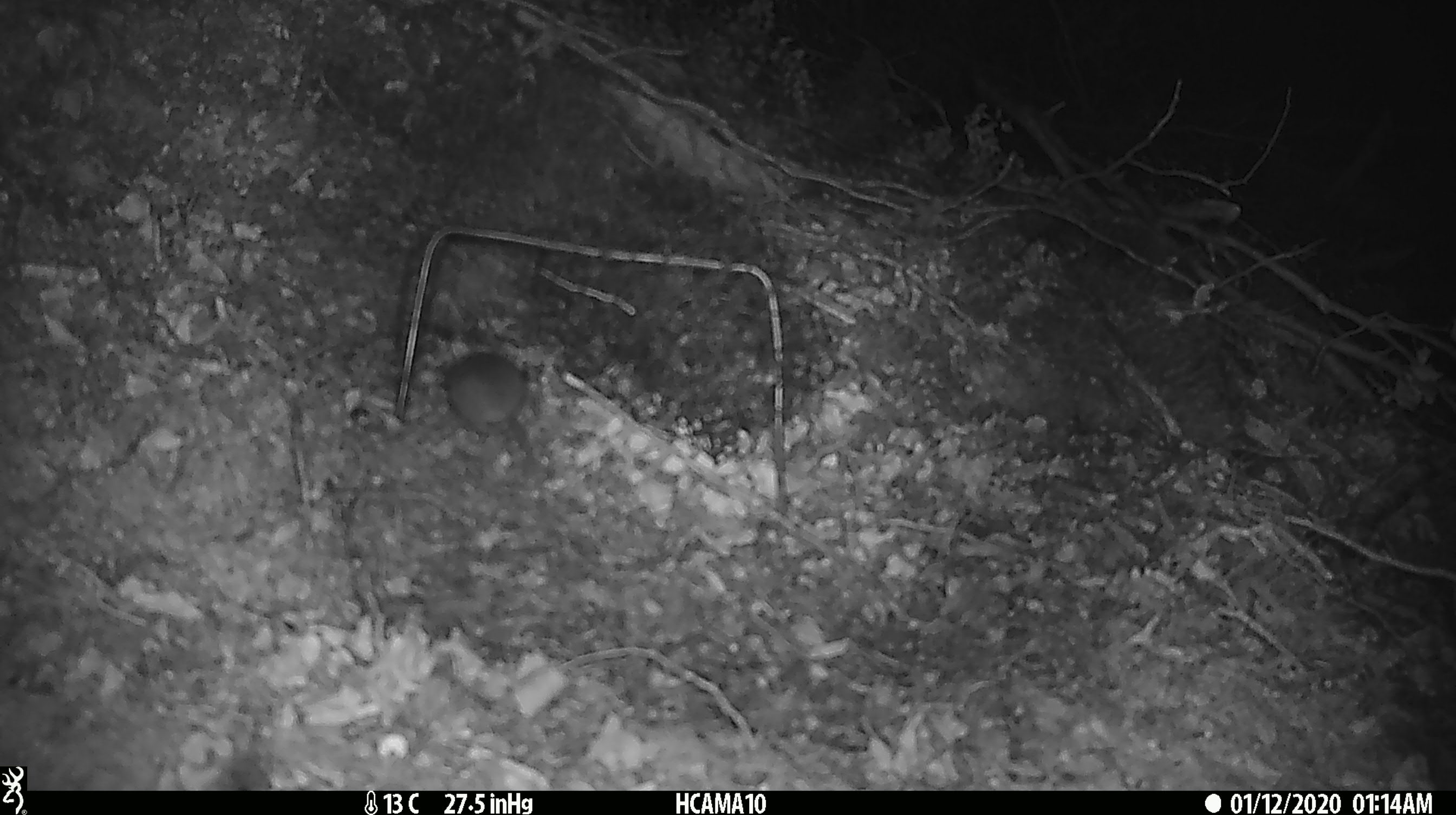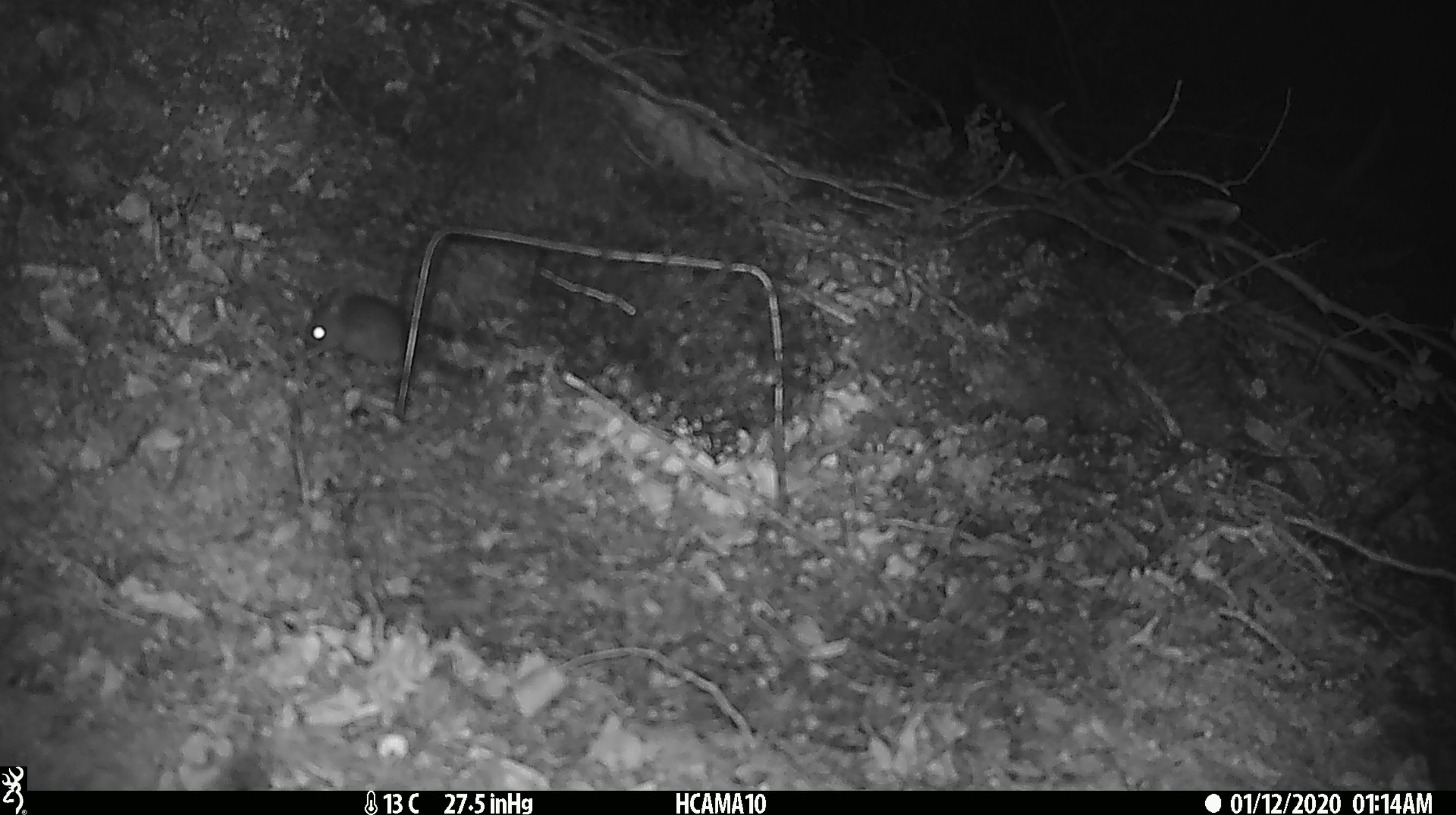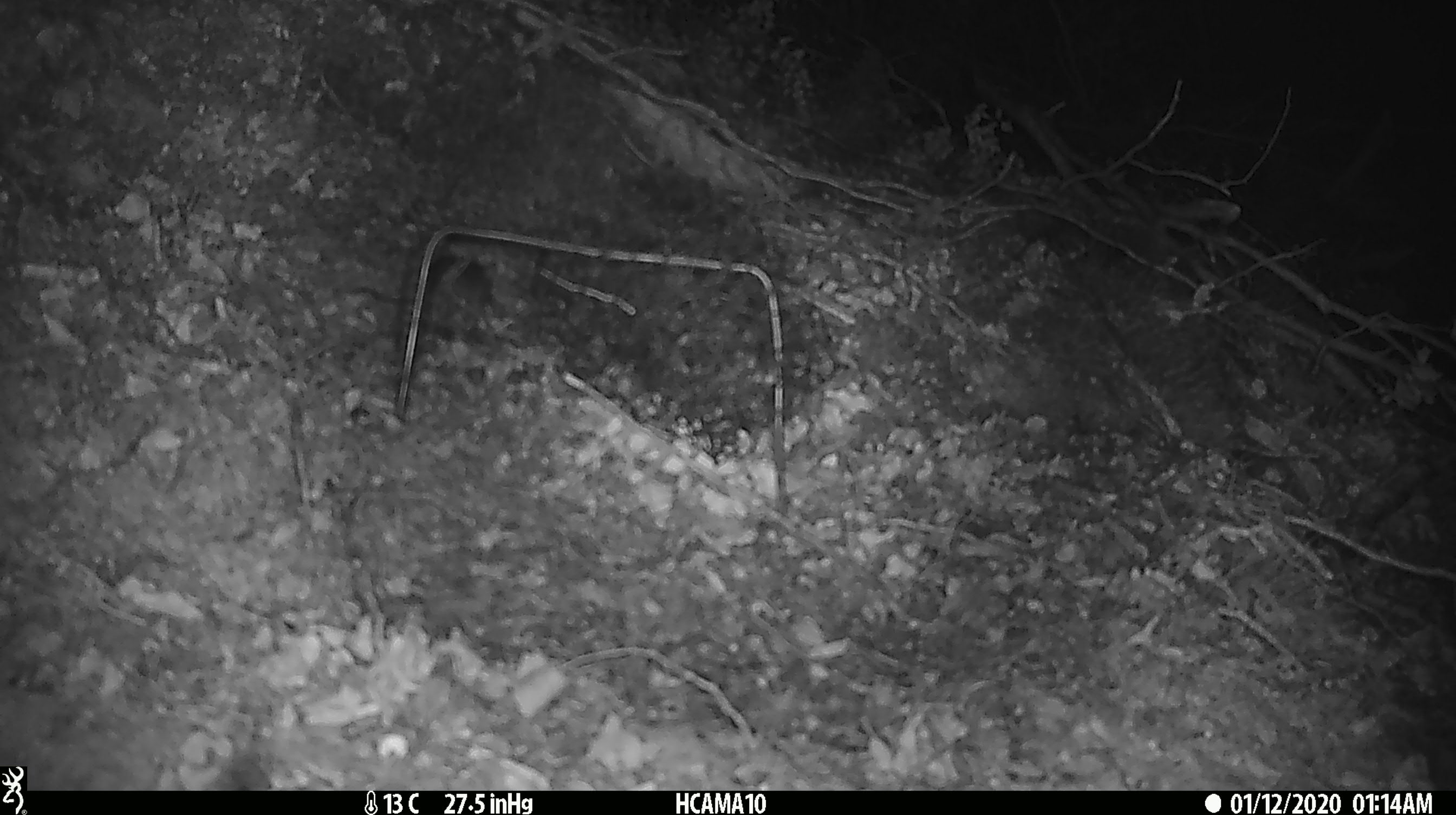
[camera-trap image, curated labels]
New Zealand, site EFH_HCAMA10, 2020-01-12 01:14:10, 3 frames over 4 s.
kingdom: Animalia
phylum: Chordata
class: Mammalia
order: Rodentia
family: Muridae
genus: Mus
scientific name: Mus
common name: mouse